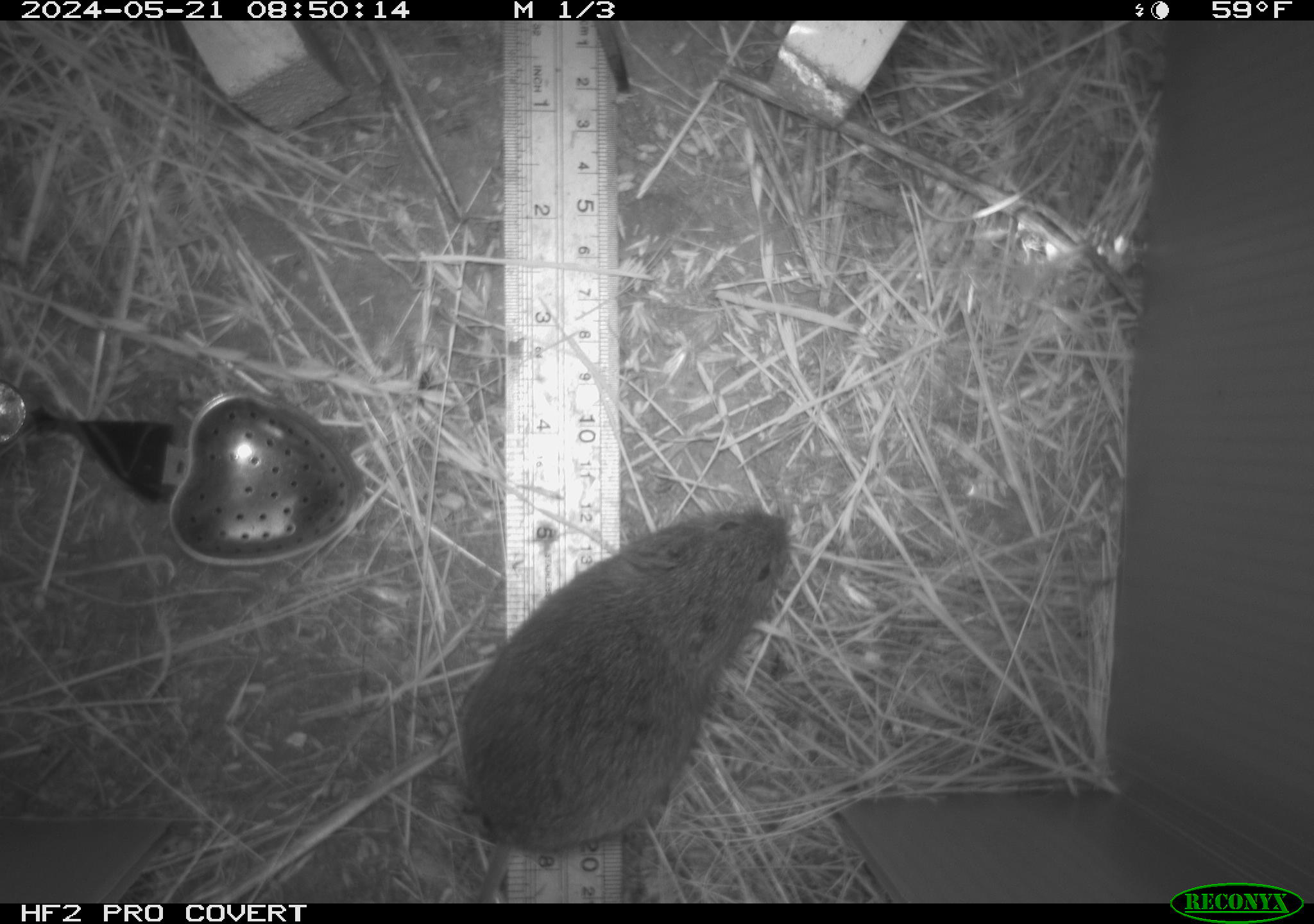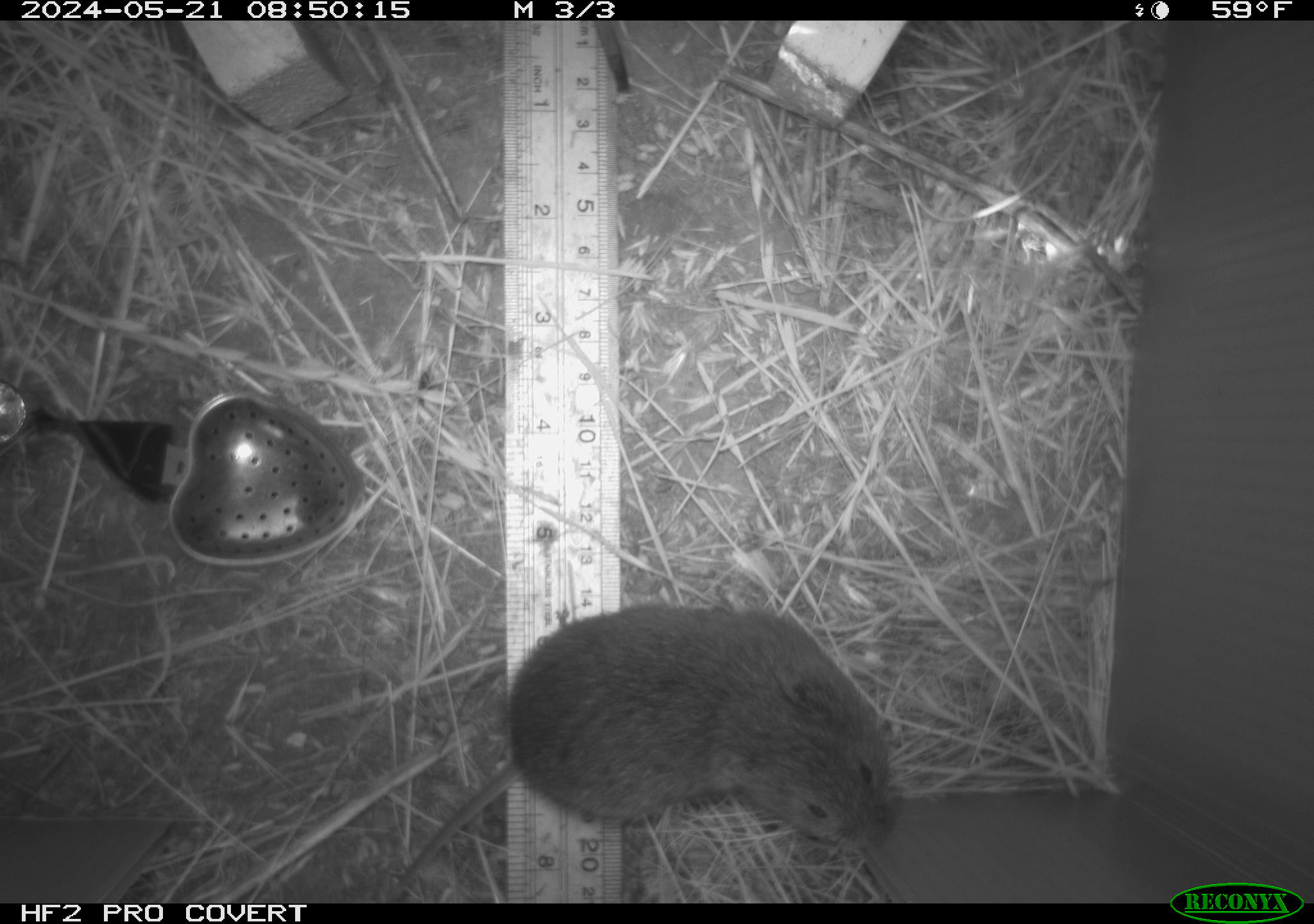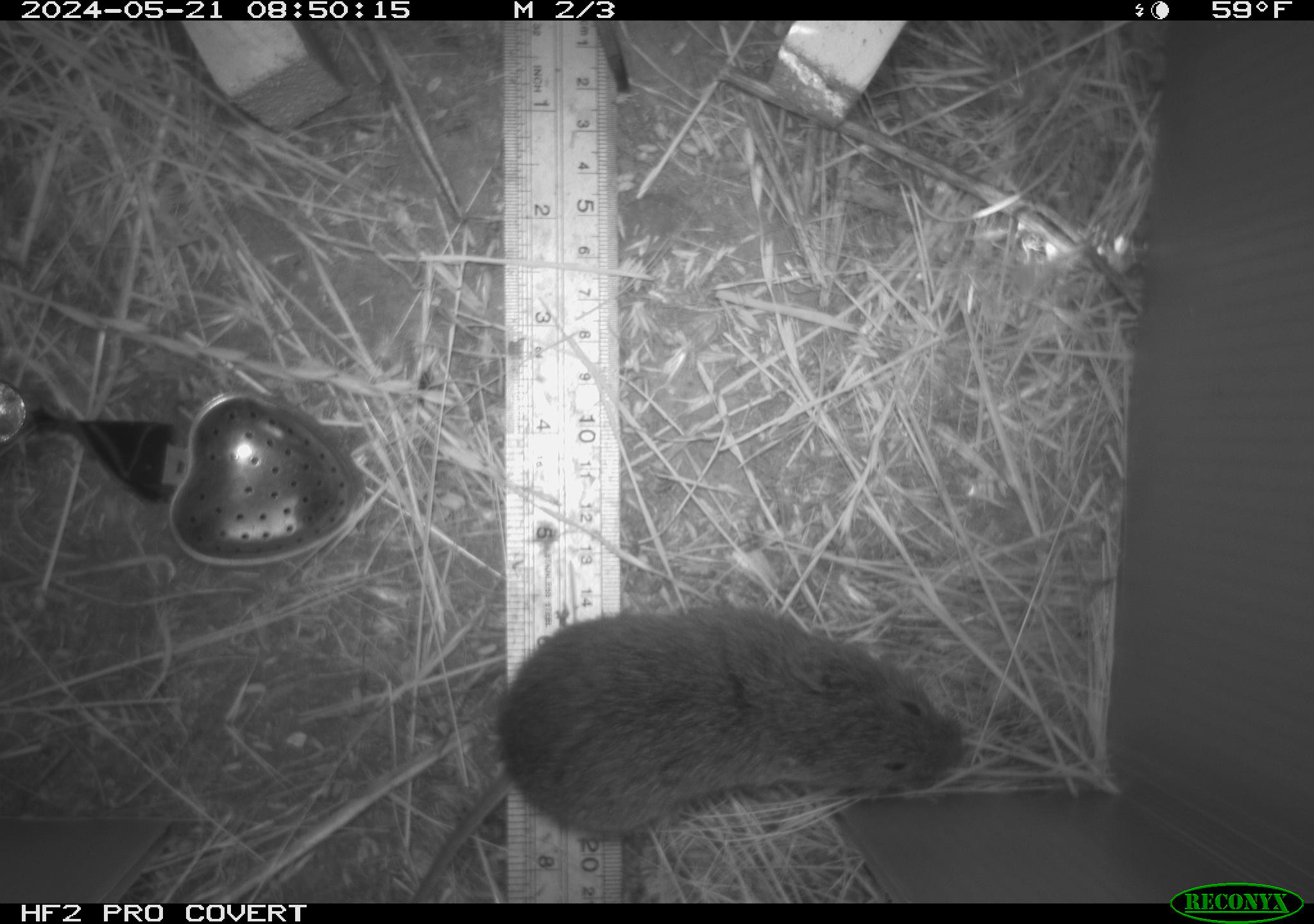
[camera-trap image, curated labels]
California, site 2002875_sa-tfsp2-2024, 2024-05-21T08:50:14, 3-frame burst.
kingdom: Animalia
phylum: Chordata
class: Mammalia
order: Rodentia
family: Cricetidae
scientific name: Arvicolinae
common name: voles, lemmings, and muskrats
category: arvicolinae subfamily